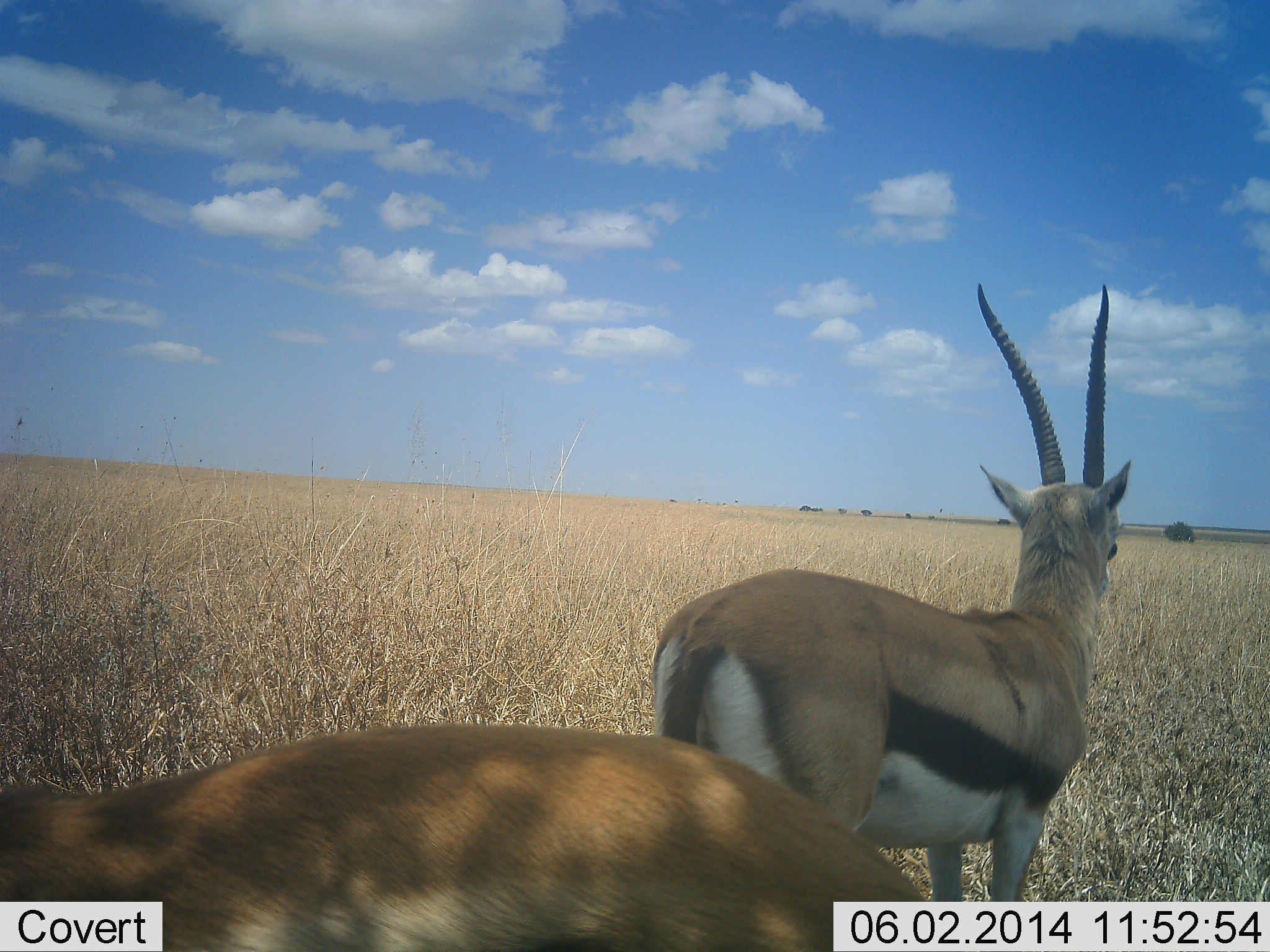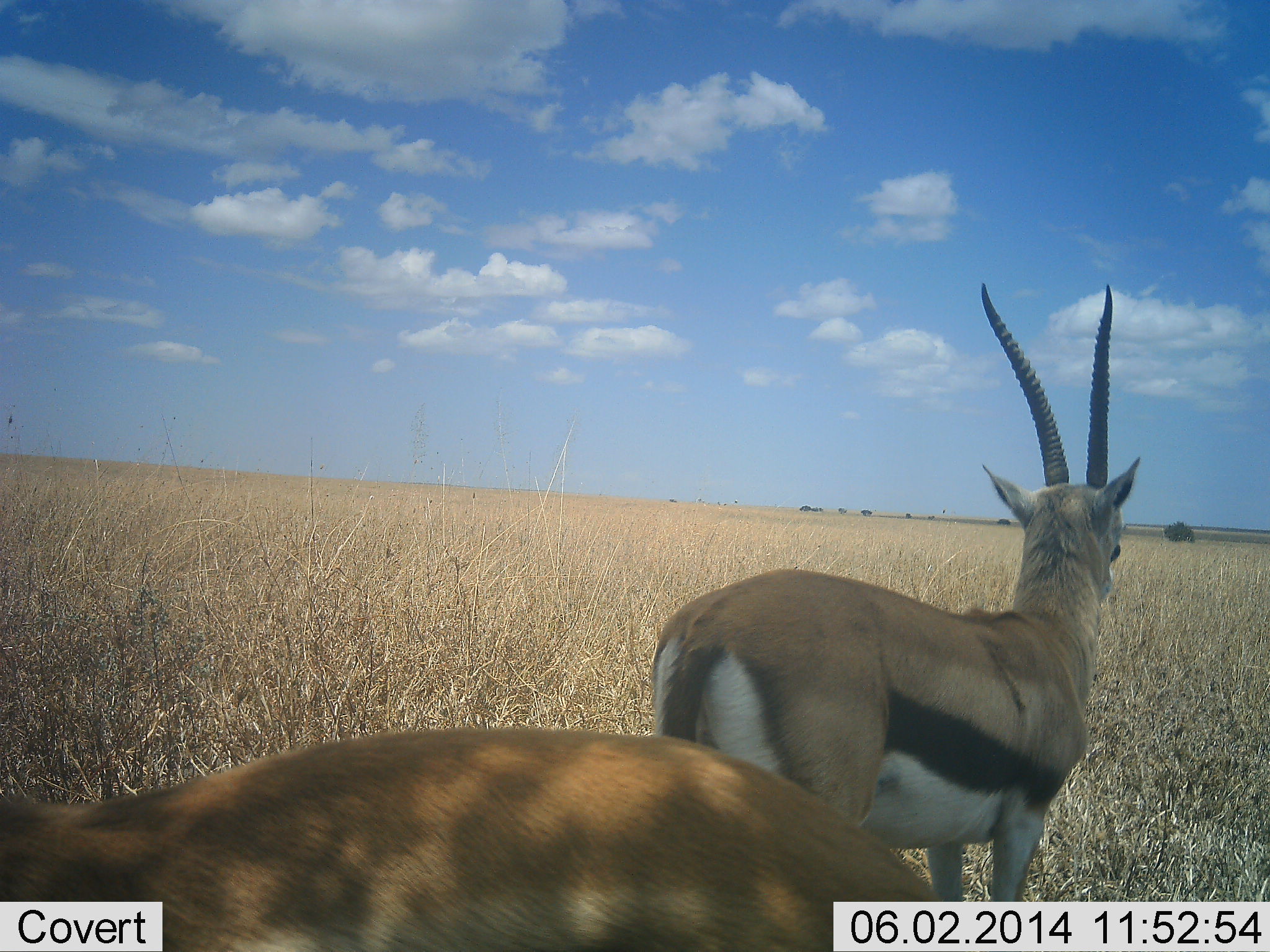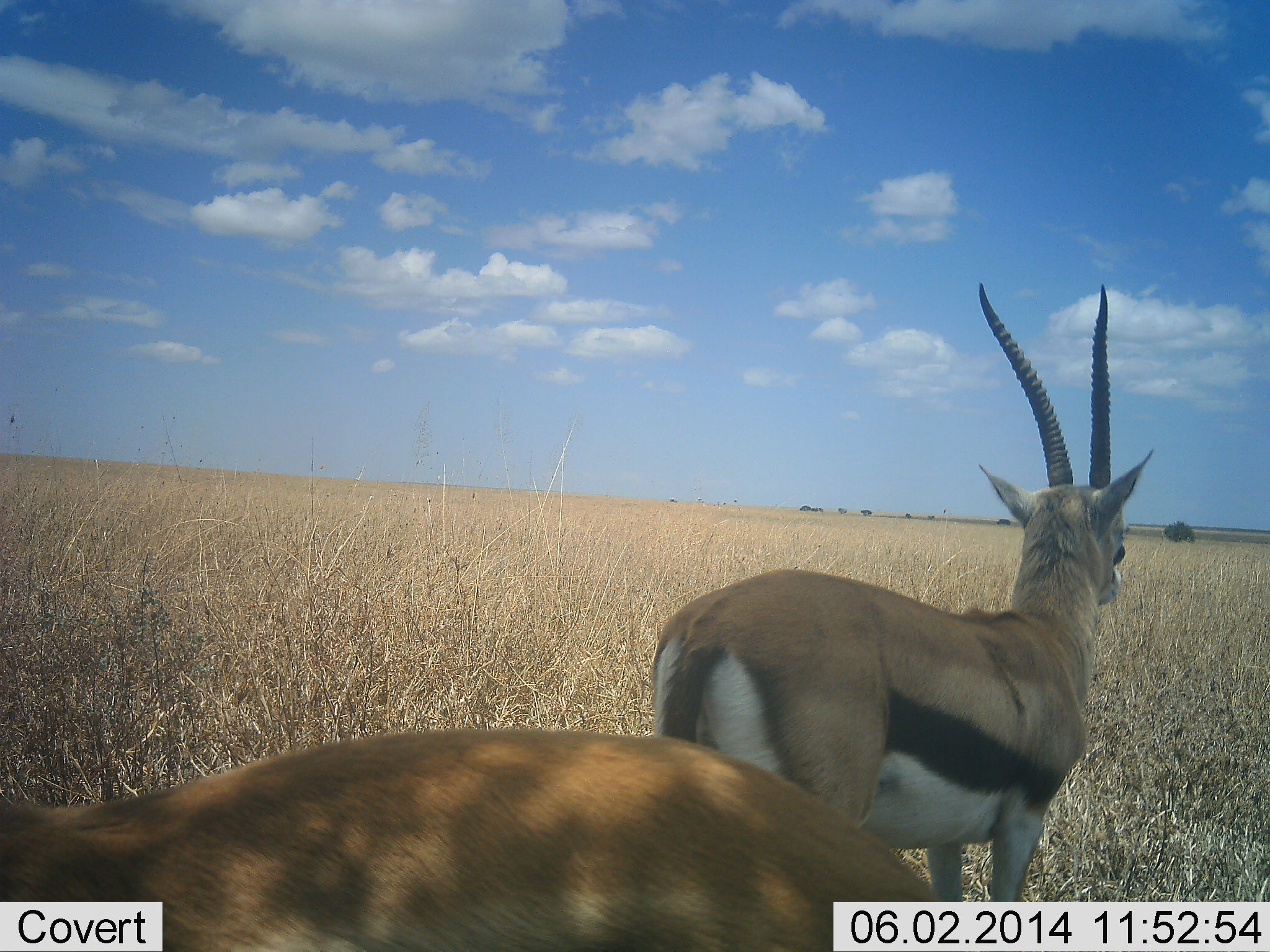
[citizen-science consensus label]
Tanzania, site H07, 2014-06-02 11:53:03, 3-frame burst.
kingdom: Animalia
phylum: Chordata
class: Mammalia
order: Artiodactyla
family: Bovidae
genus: Eudorcas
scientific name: Eudorcas thomsonii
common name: thomson's gazelle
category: gazellethomsons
Gazellethomsons (thomson's gazelle) (Eudorcas thomsonii), count 2. Behavior (volunteer vote fractions): standing 100%, resting 0%, moving 0%, interacting 0%. Young present (vote fraction): 0%. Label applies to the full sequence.